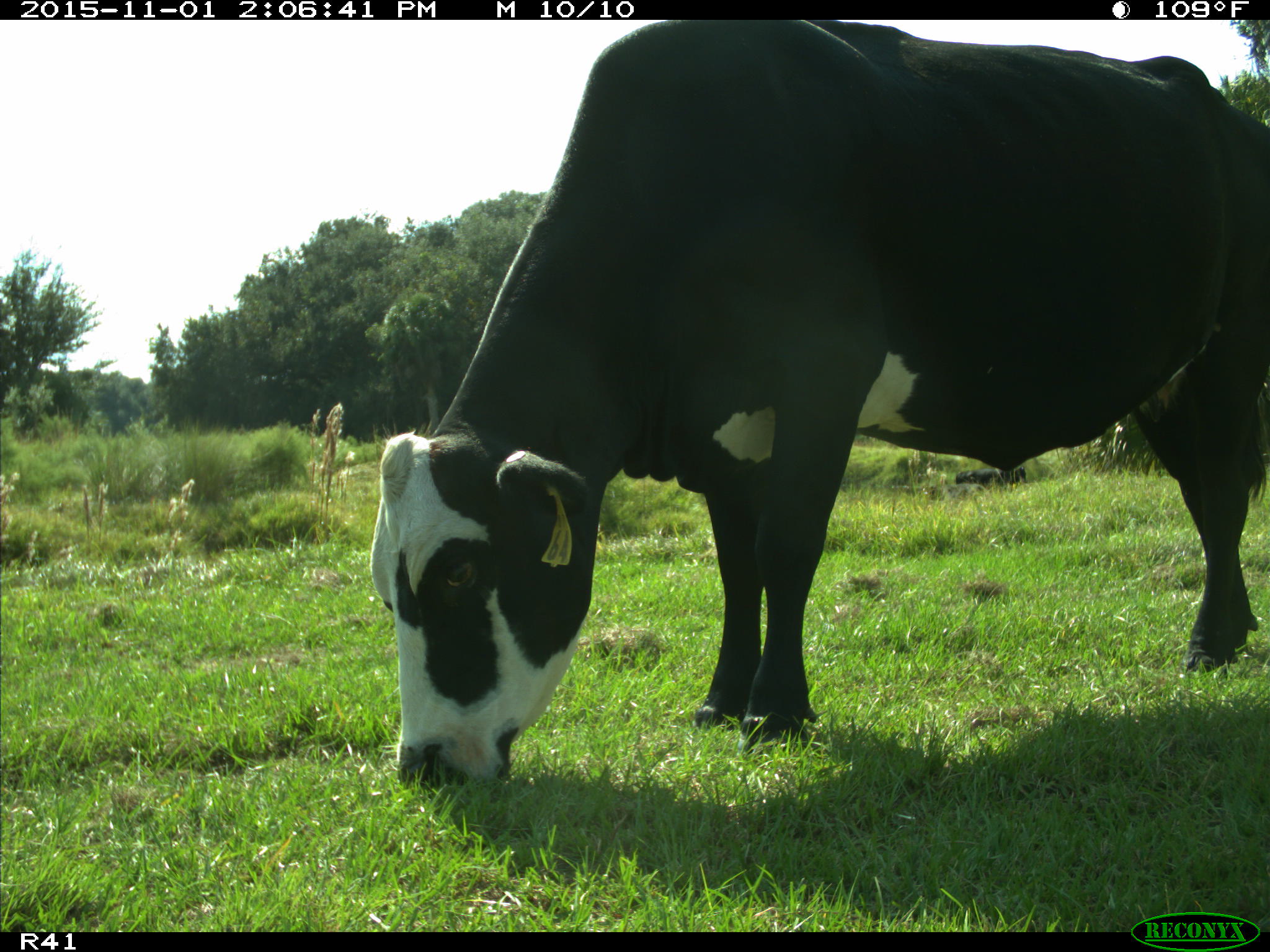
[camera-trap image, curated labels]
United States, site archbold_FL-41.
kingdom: Animalia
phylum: Chordata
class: Mammalia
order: Artiodactyla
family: Bovidae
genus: Bos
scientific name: Bos taurus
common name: domestic cow